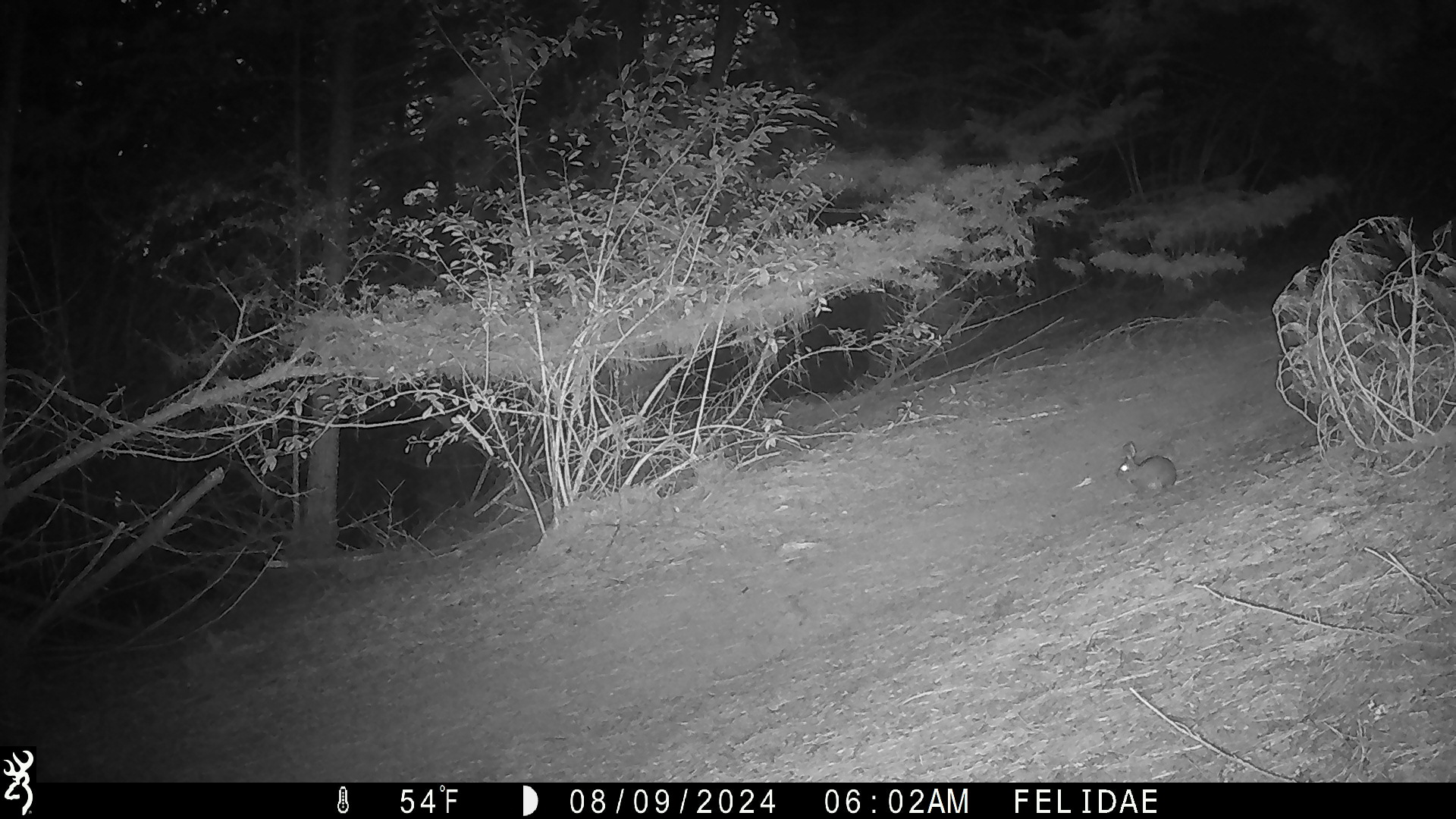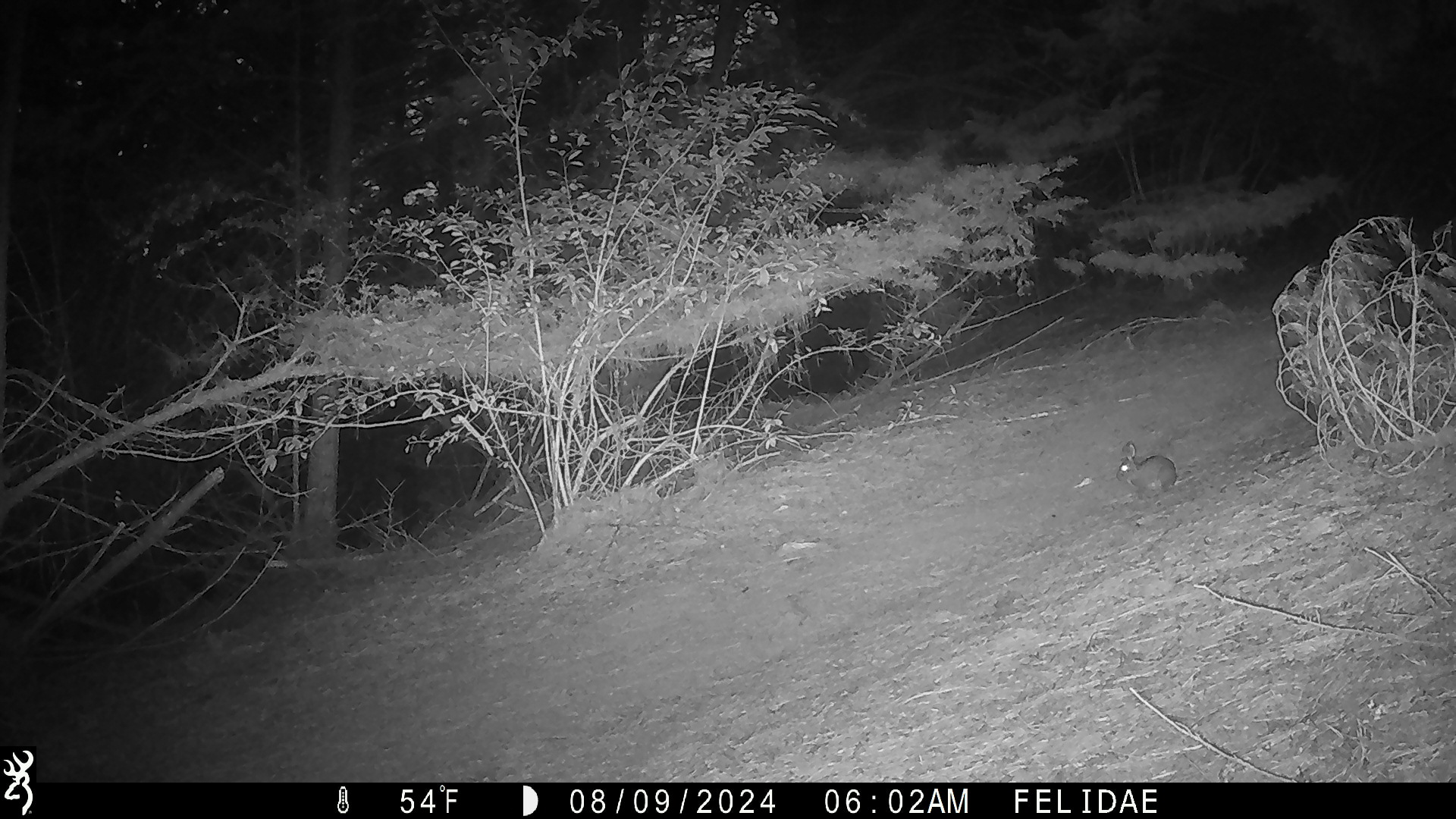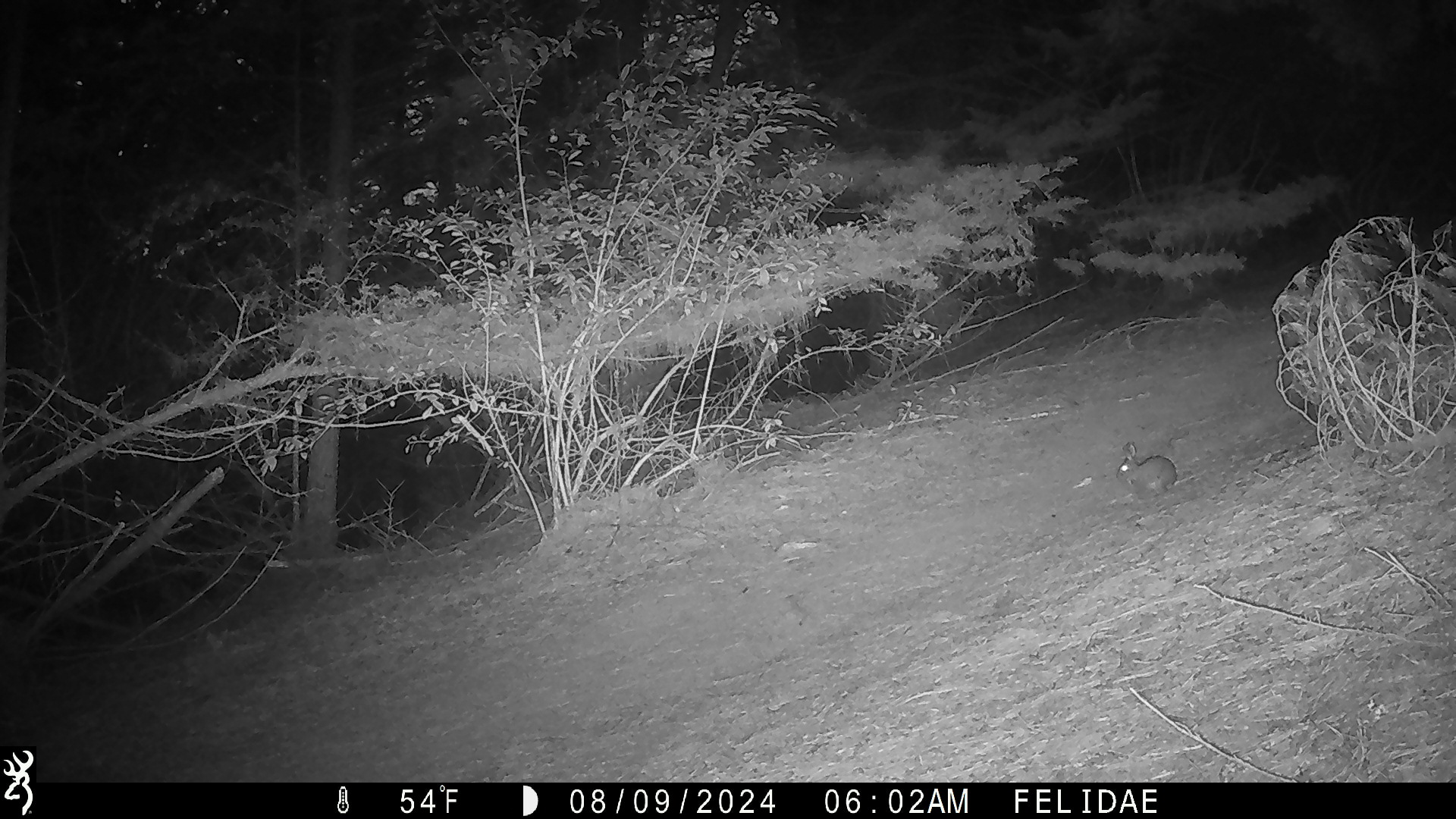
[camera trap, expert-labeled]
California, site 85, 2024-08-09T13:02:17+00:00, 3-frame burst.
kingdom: Animalia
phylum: Chordata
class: Mammalia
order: Lagomorpha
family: Leporidae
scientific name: Leporidae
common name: rabbit